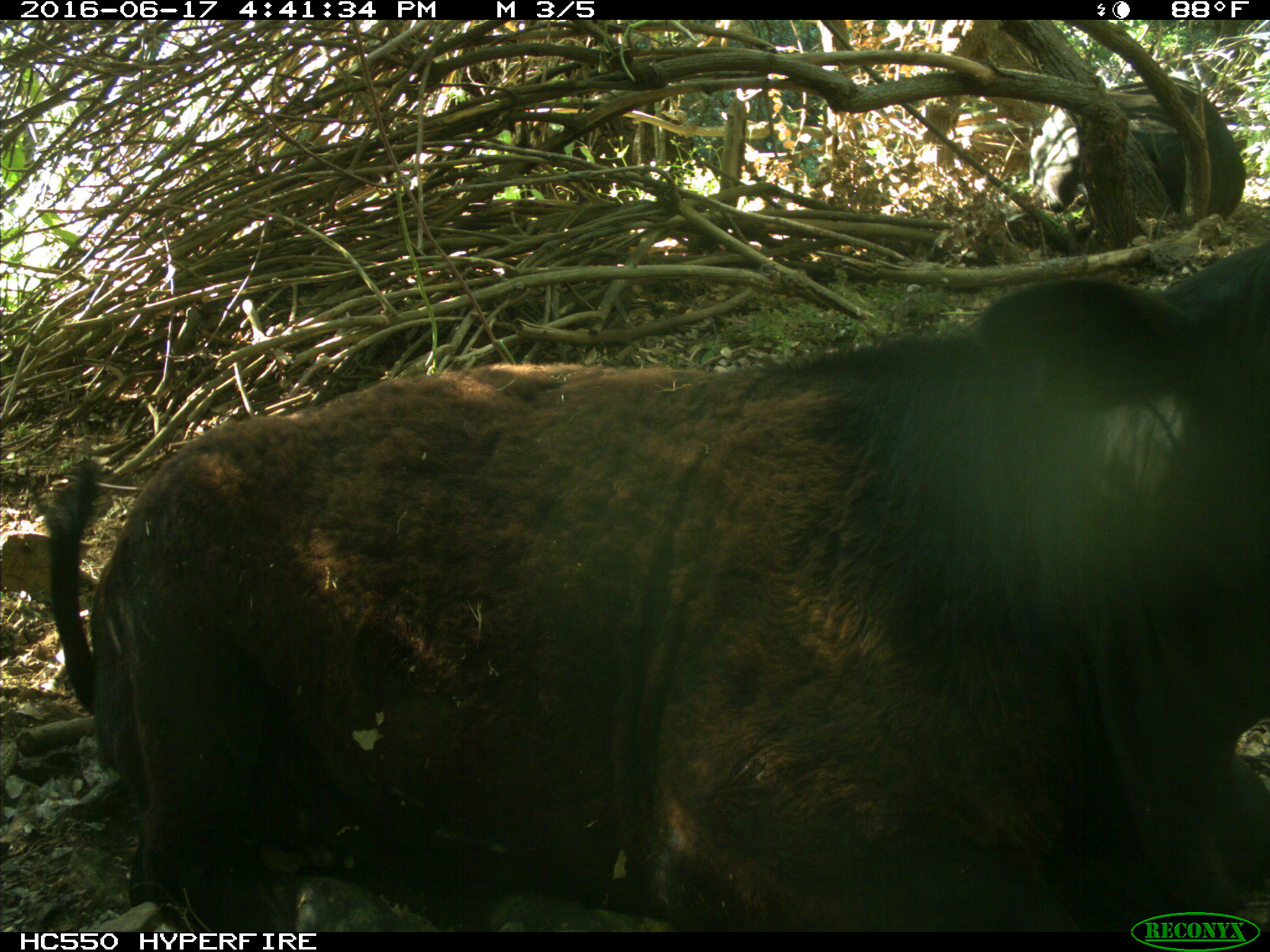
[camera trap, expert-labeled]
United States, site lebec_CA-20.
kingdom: Animalia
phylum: Chordata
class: Mammalia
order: Artiodactyla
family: Bovidae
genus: Bos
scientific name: Bos taurus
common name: domestic cow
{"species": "Bos taurus (domestic cow)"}